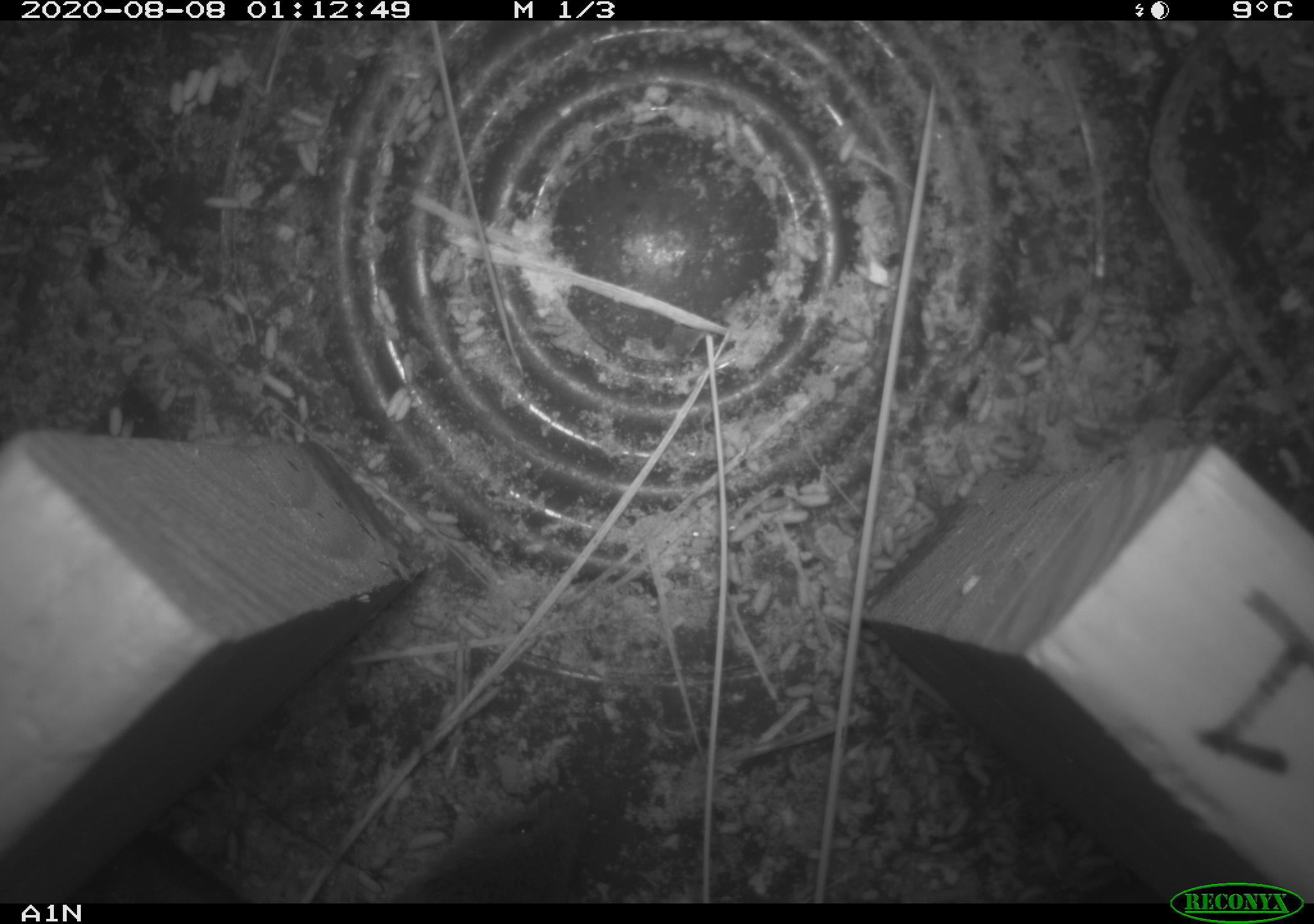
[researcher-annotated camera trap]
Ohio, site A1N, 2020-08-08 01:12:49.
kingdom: Animalia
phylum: Chordata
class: Mammalia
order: Rodentia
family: Cricetidae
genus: Microtus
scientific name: Microtus pennsylvanicus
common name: meadow vole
Meadow vole (Microtus pennsylvanicus).